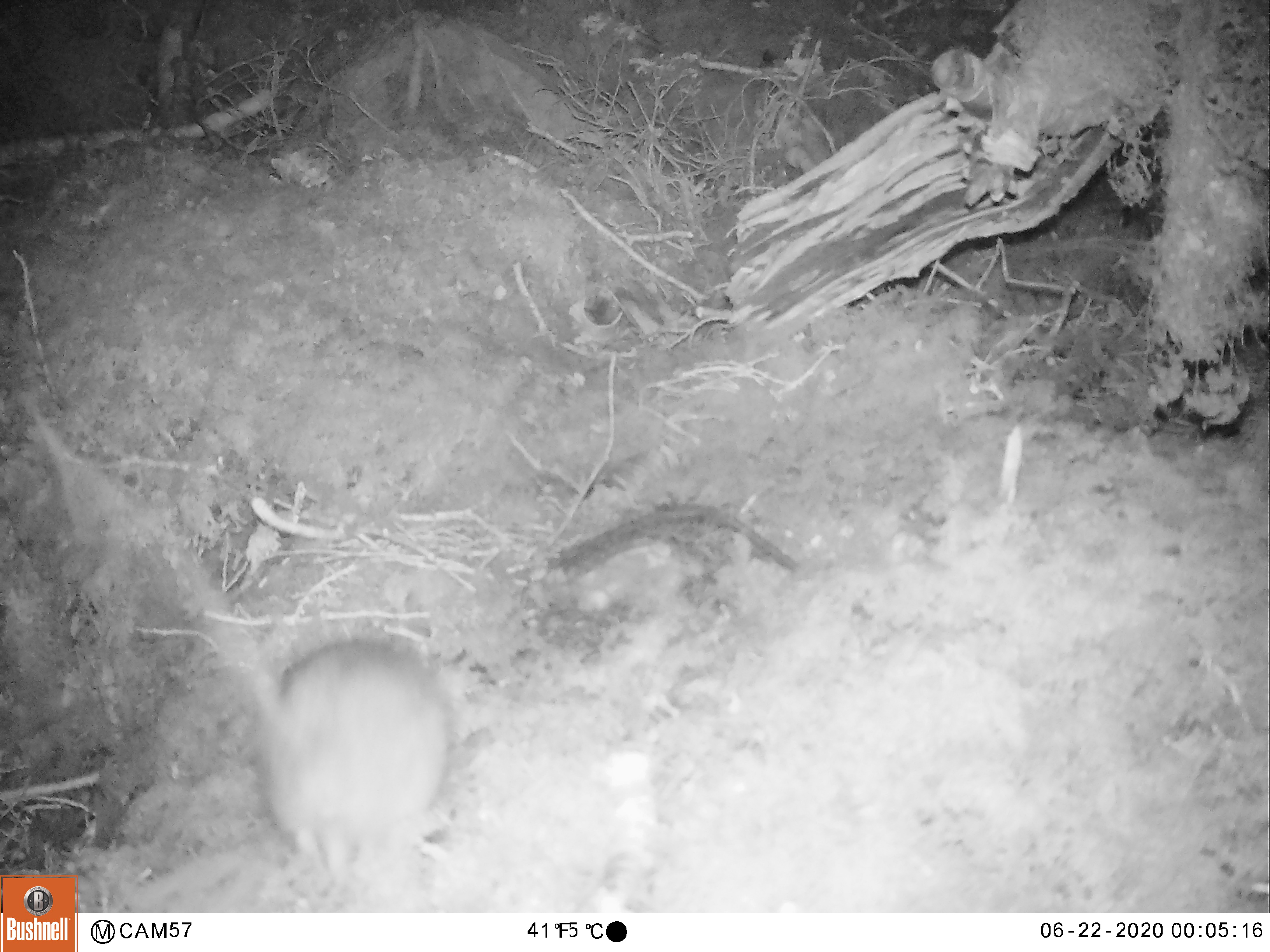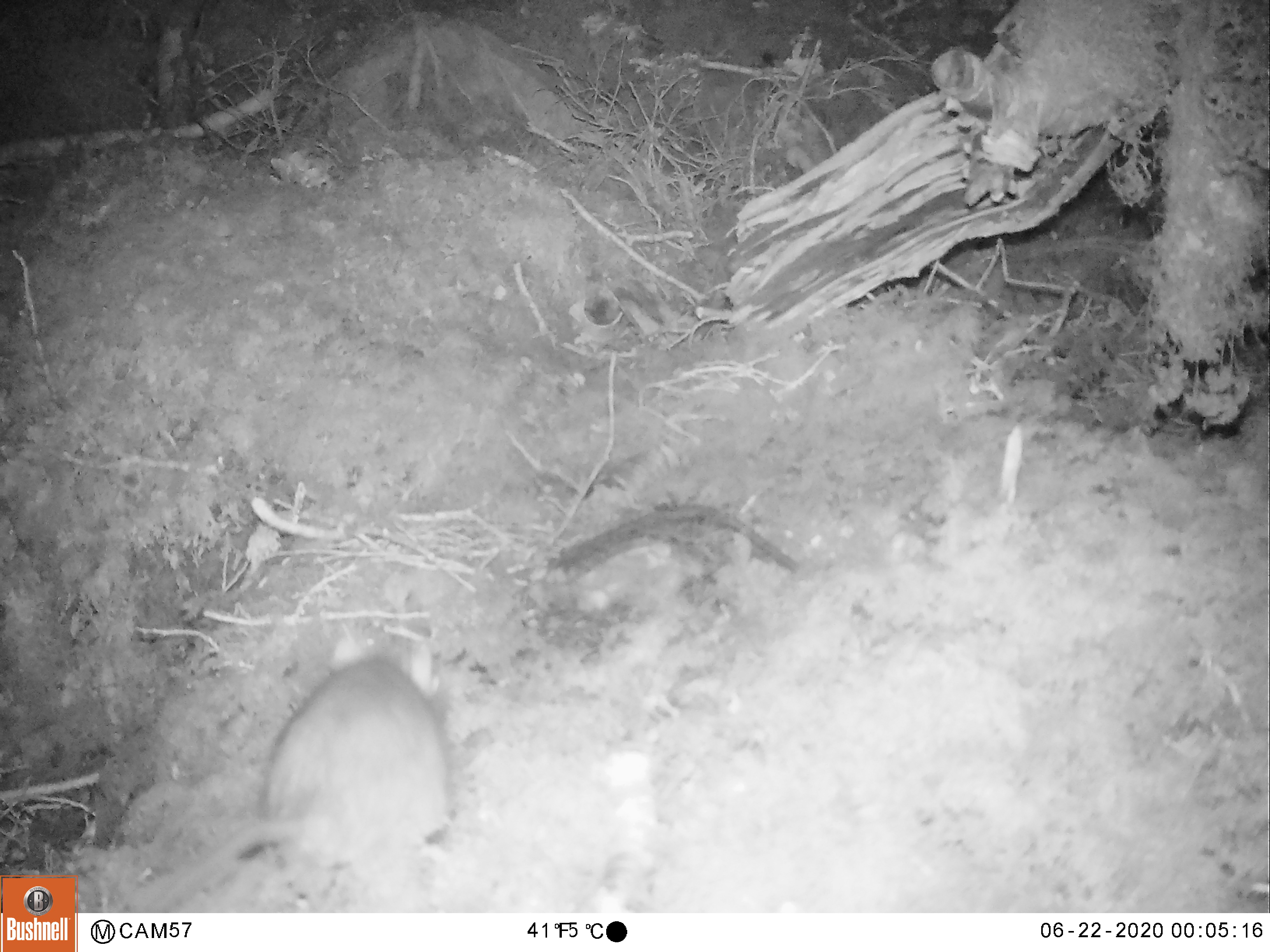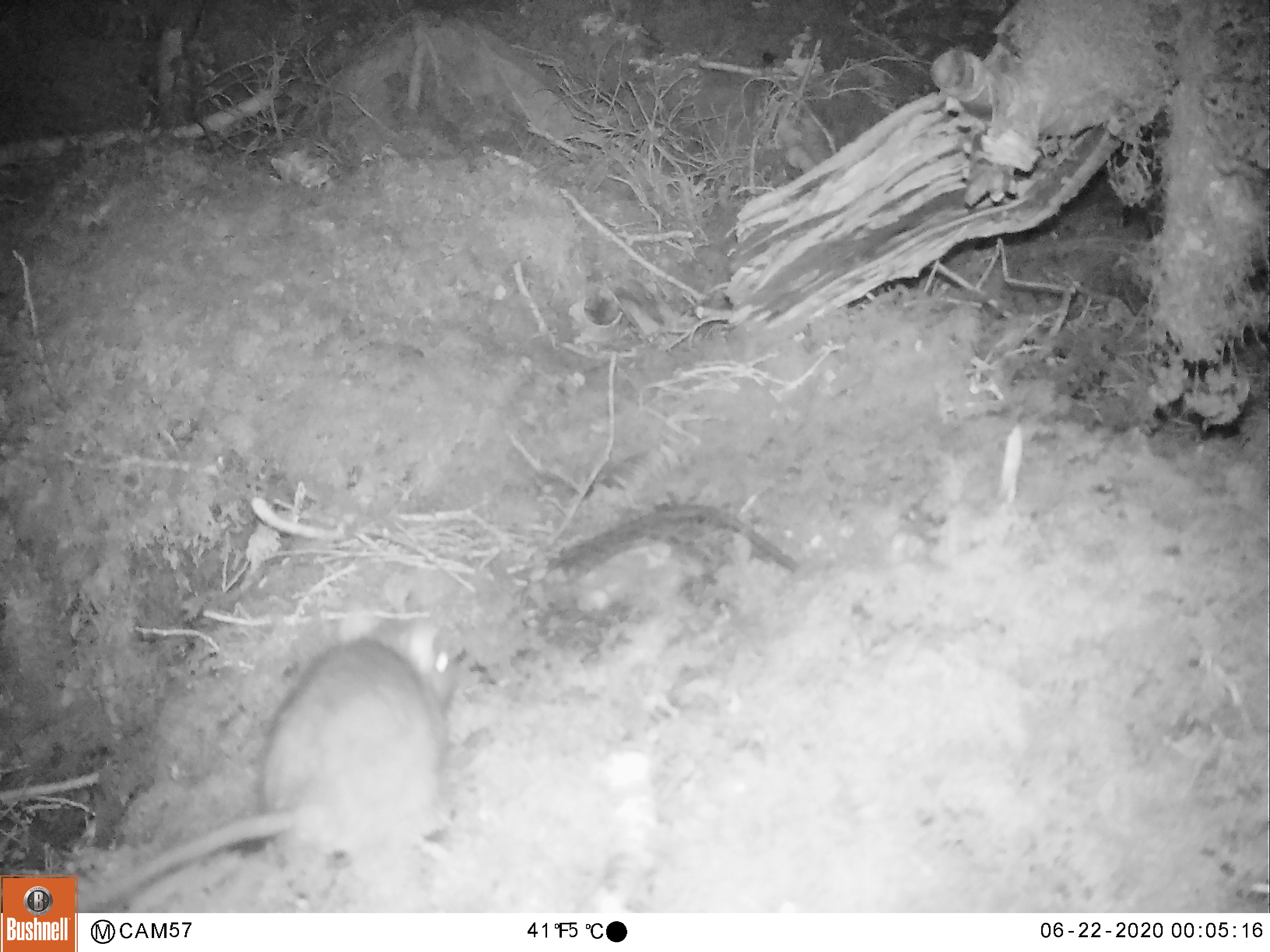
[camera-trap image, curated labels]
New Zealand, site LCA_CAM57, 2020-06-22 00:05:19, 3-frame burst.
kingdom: Animalia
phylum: Chordata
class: Mammalia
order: Rodentia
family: Muridae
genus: Rattus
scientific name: Rattus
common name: rat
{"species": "rat (Rattus)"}